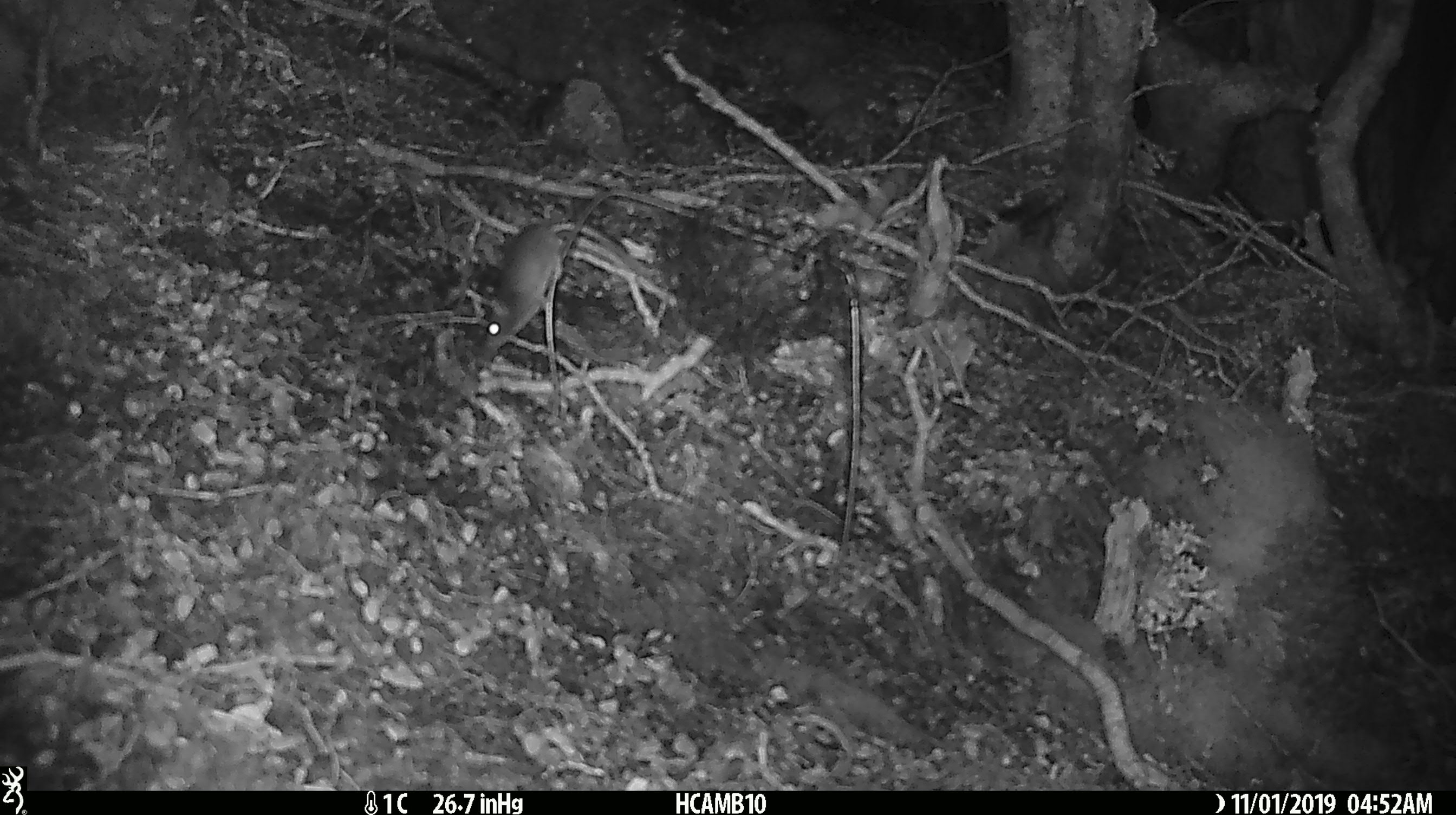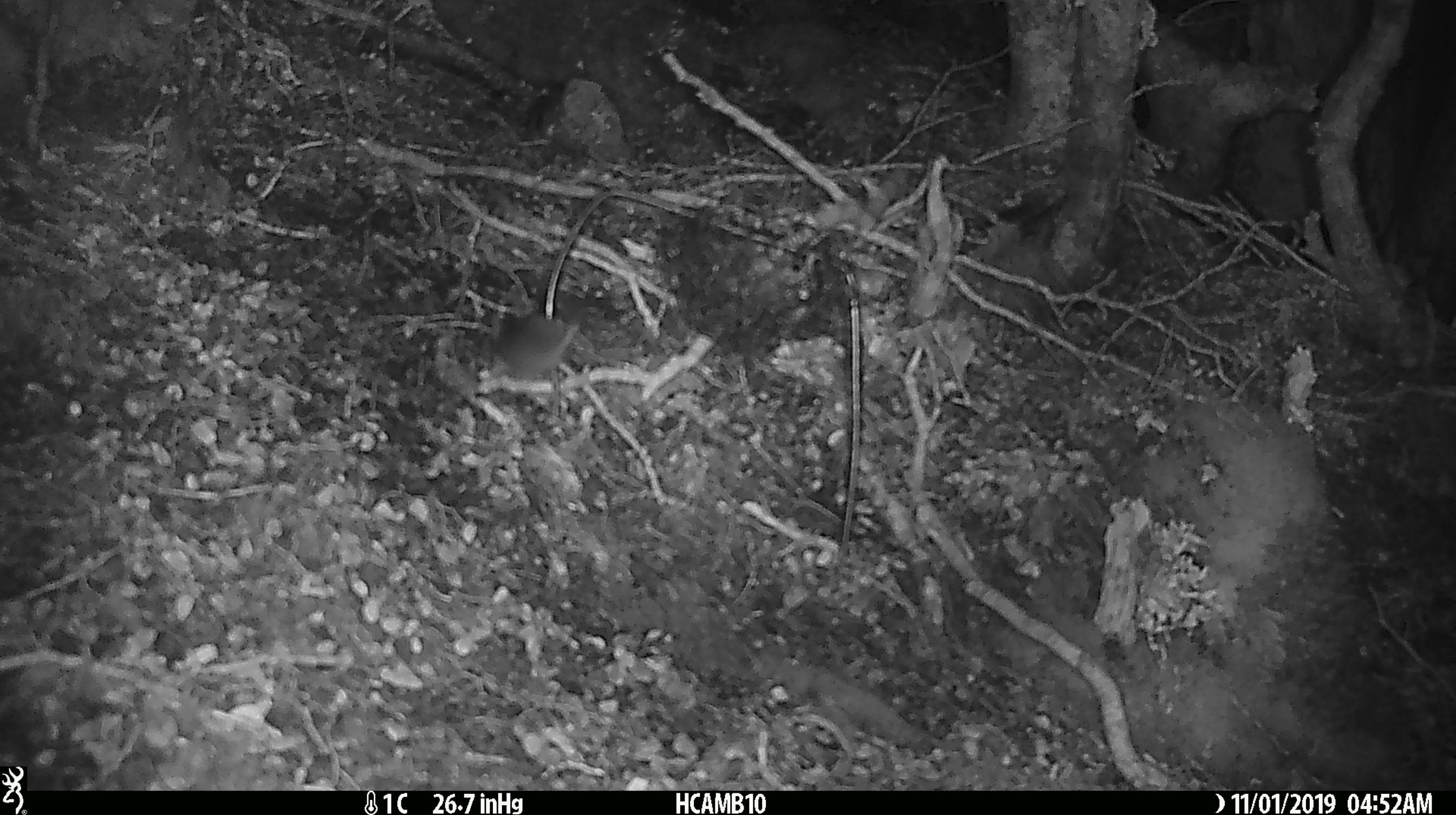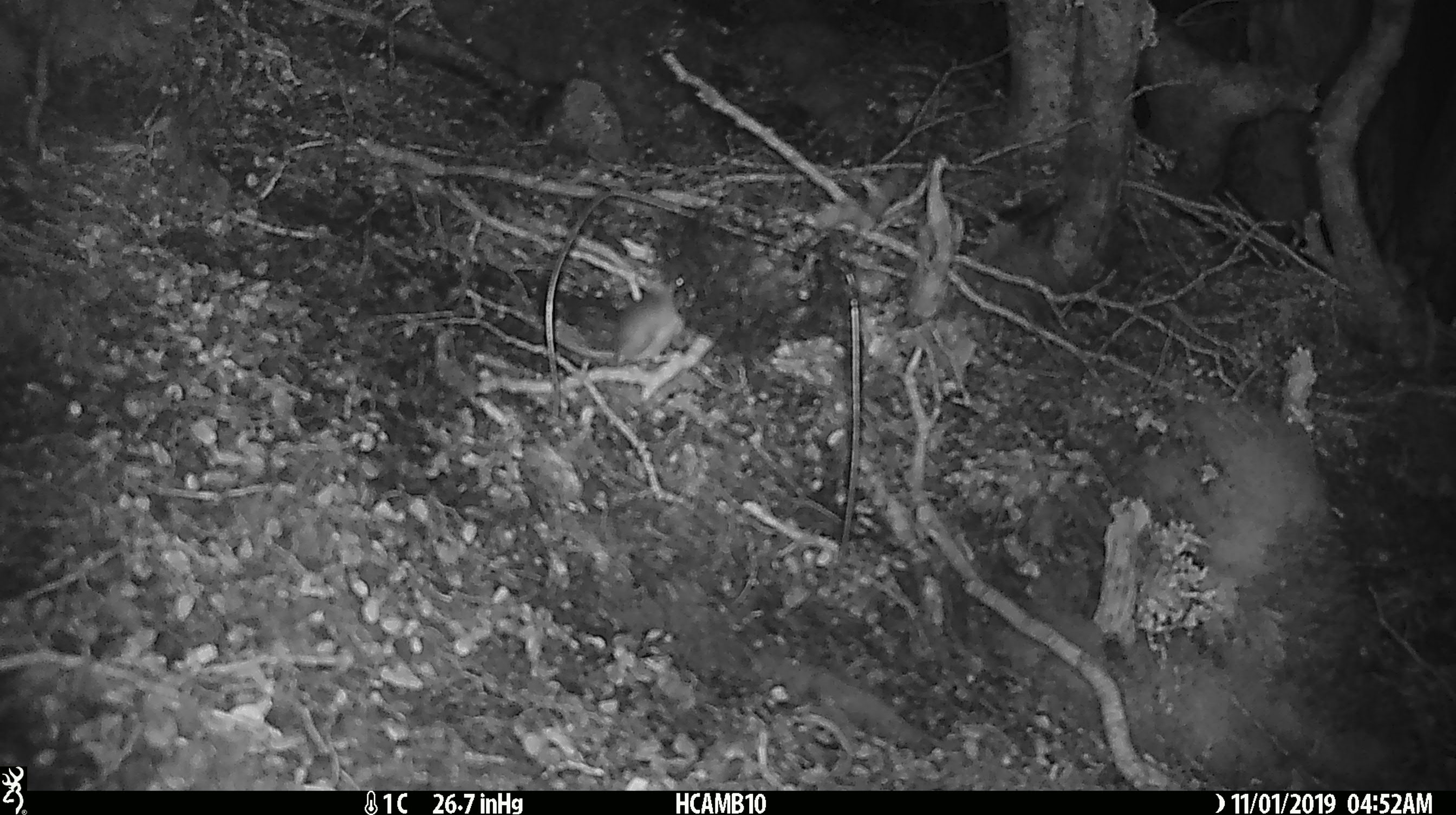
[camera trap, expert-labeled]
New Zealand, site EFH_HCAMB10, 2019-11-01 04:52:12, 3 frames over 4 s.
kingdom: Animalia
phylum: Chordata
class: Mammalia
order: Rodentia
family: Muridae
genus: Mus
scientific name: Mus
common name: mouse